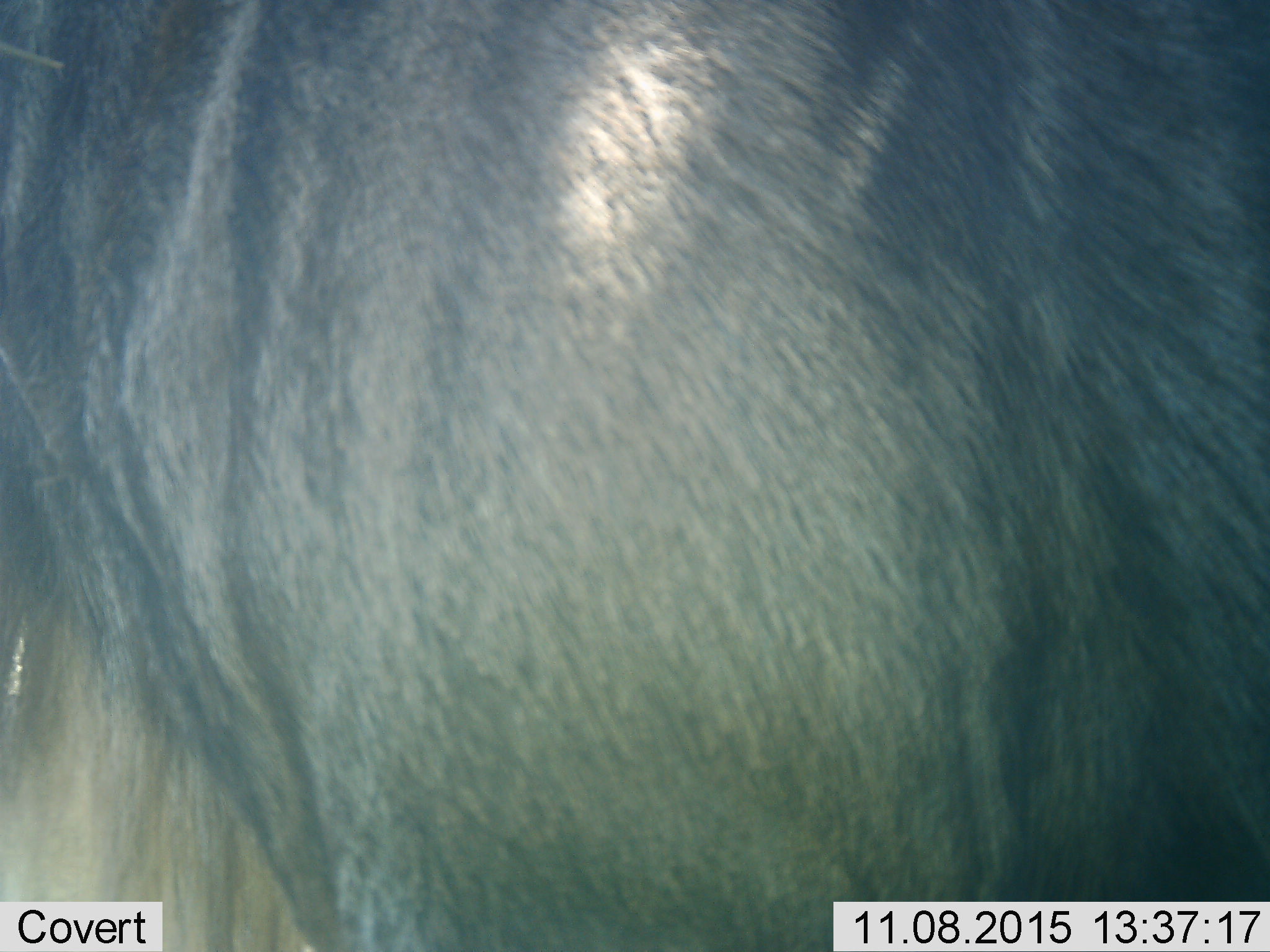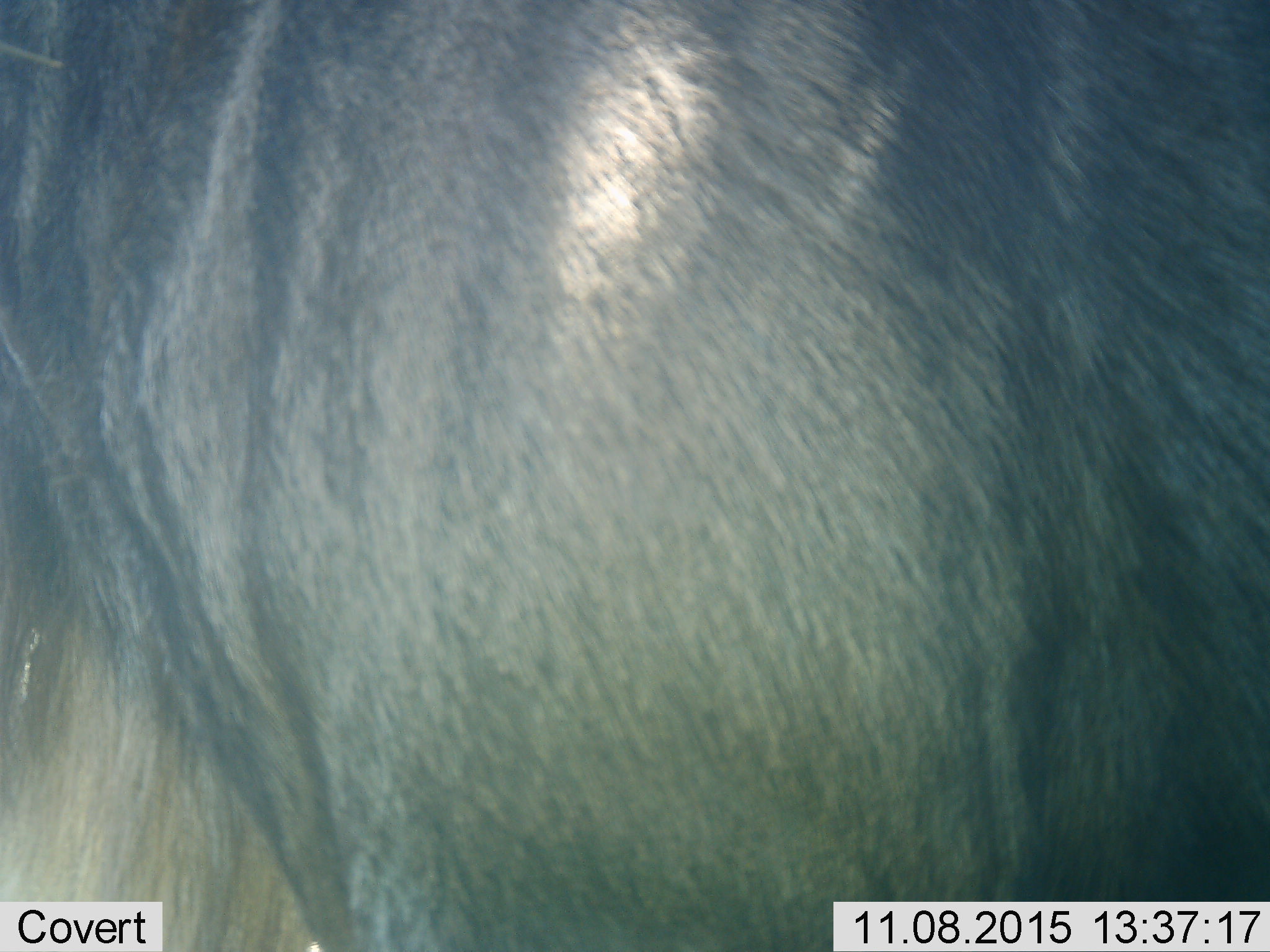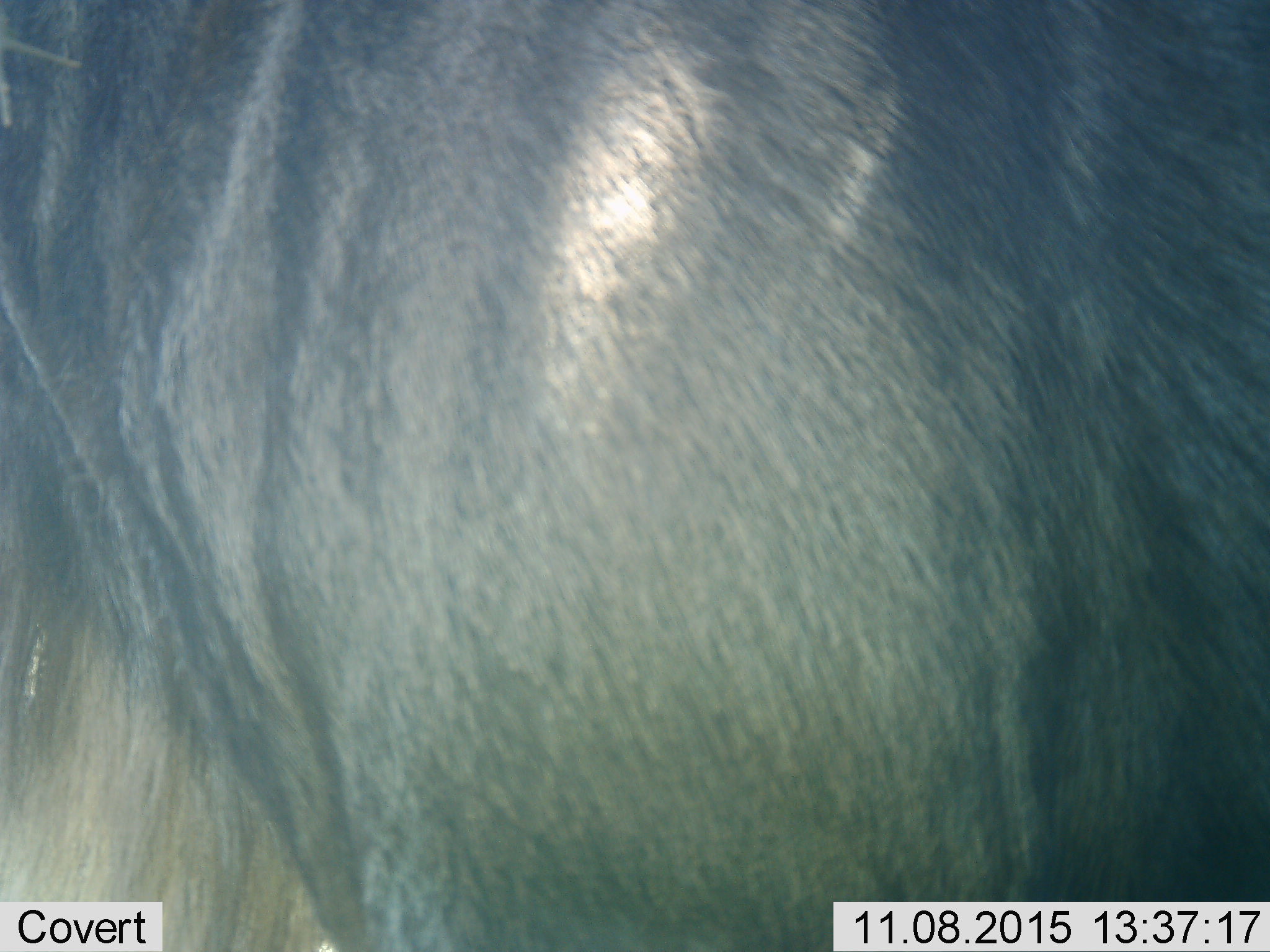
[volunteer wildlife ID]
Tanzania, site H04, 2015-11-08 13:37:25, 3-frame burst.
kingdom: Animalia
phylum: Chordata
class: Mammalia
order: Artiodactyla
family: Bovidae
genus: Connochaetes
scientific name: Connochaetes taurinus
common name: blue wildebeest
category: wildebeest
Wildebeest (blue wildebeest) (Connochaetes taurinus), count 1. Behavior (volunteer vote fractions): standing 100%, resting 0%, moving 0%, interacting 0%. Young present (vote fraction): 0%. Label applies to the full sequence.